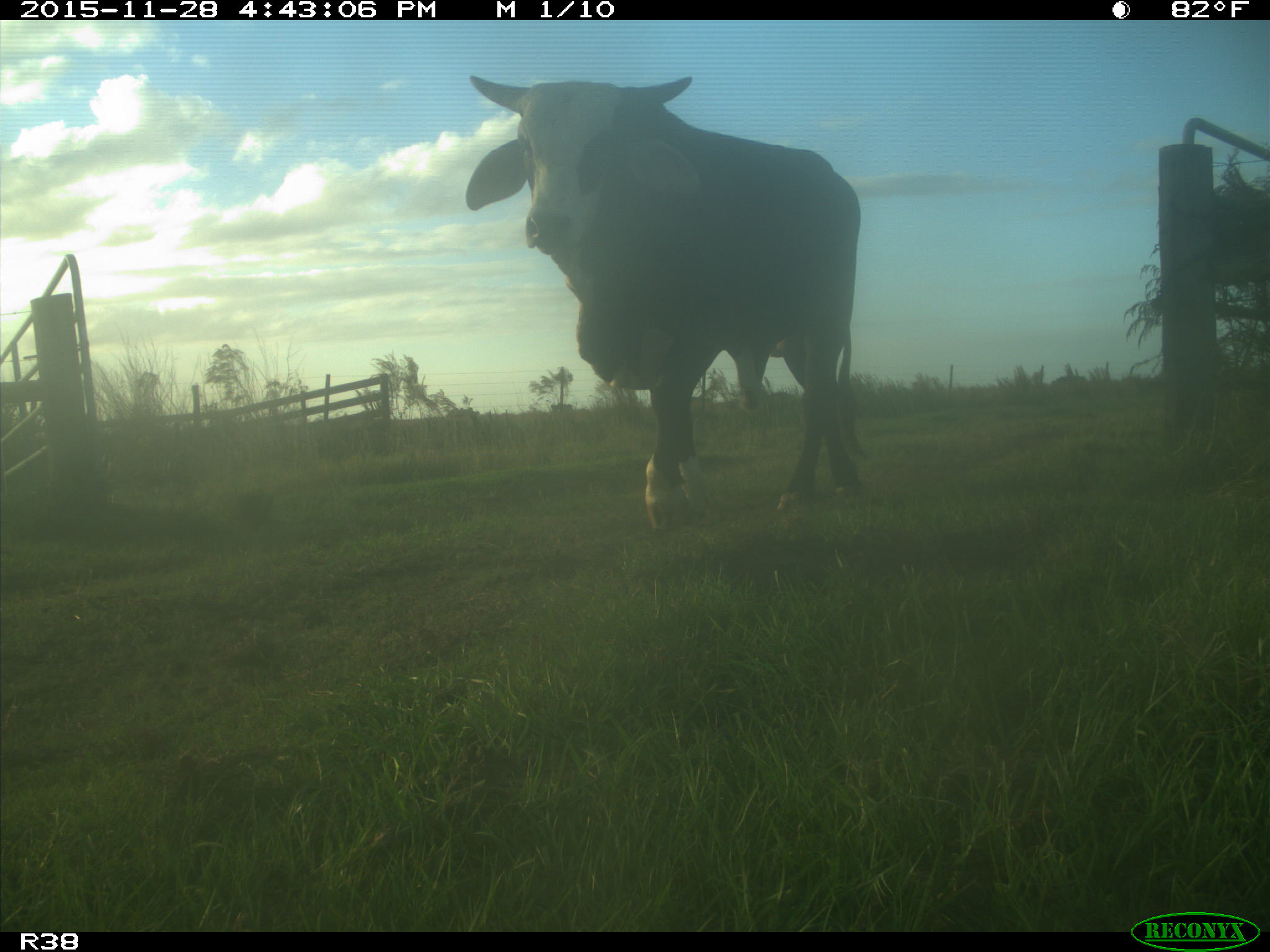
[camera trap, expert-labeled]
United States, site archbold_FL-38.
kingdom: Animalia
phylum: Chordata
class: Mammalia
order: Artiodactyla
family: Bovidae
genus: Bos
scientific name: Bos taurus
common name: domestic cow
Bos taurus (domestic cow).